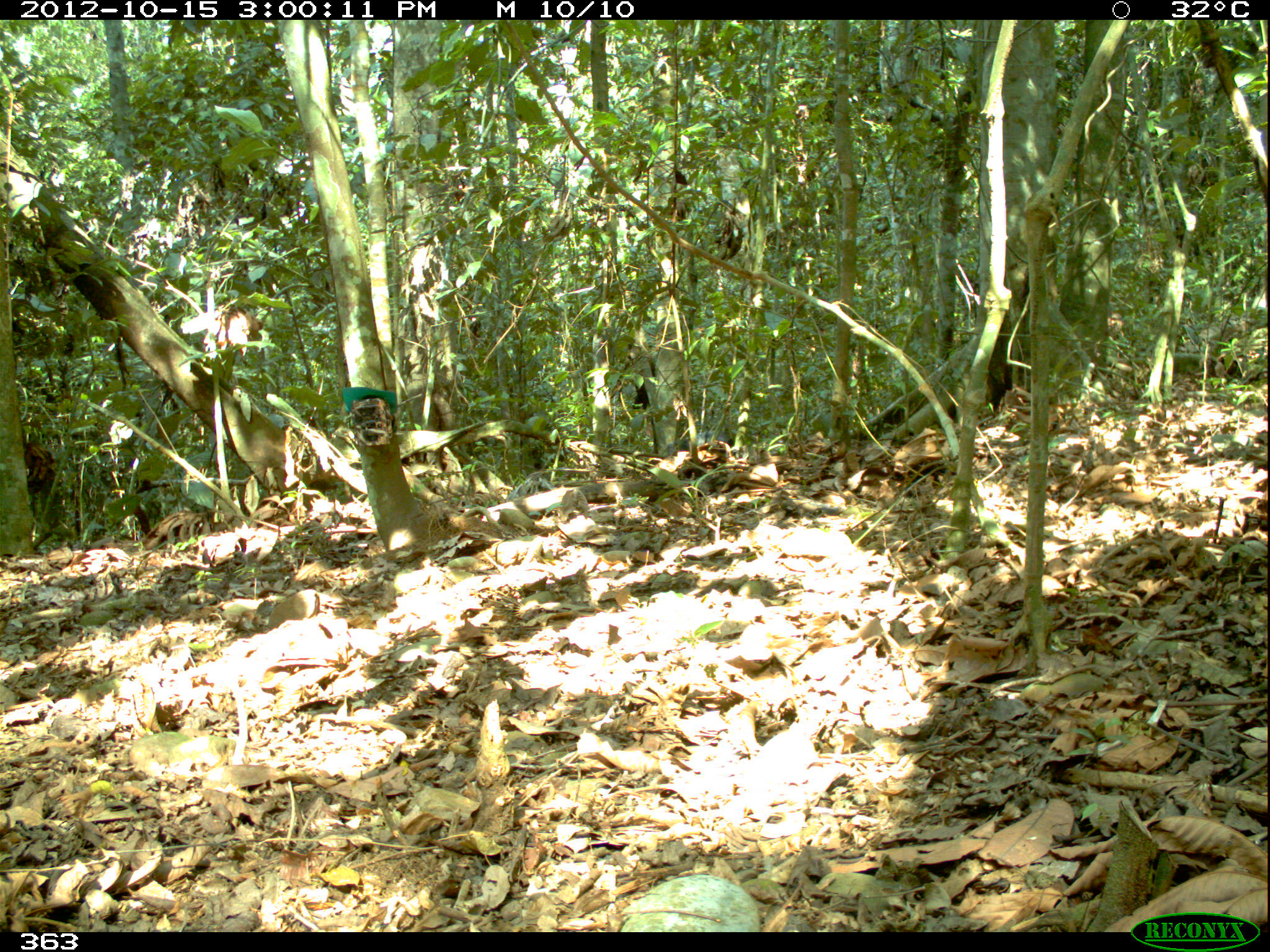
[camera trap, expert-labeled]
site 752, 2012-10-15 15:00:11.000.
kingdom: Animalia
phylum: Chordata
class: Mammalia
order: Artiodactyla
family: Tayassuidae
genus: Tayassu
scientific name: Tayassu pecari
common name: white-lipped peccary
Tayassu pecari (white-lipped peccary).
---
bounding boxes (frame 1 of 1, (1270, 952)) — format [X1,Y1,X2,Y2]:
tayassu pecari: [666,429,733,463]